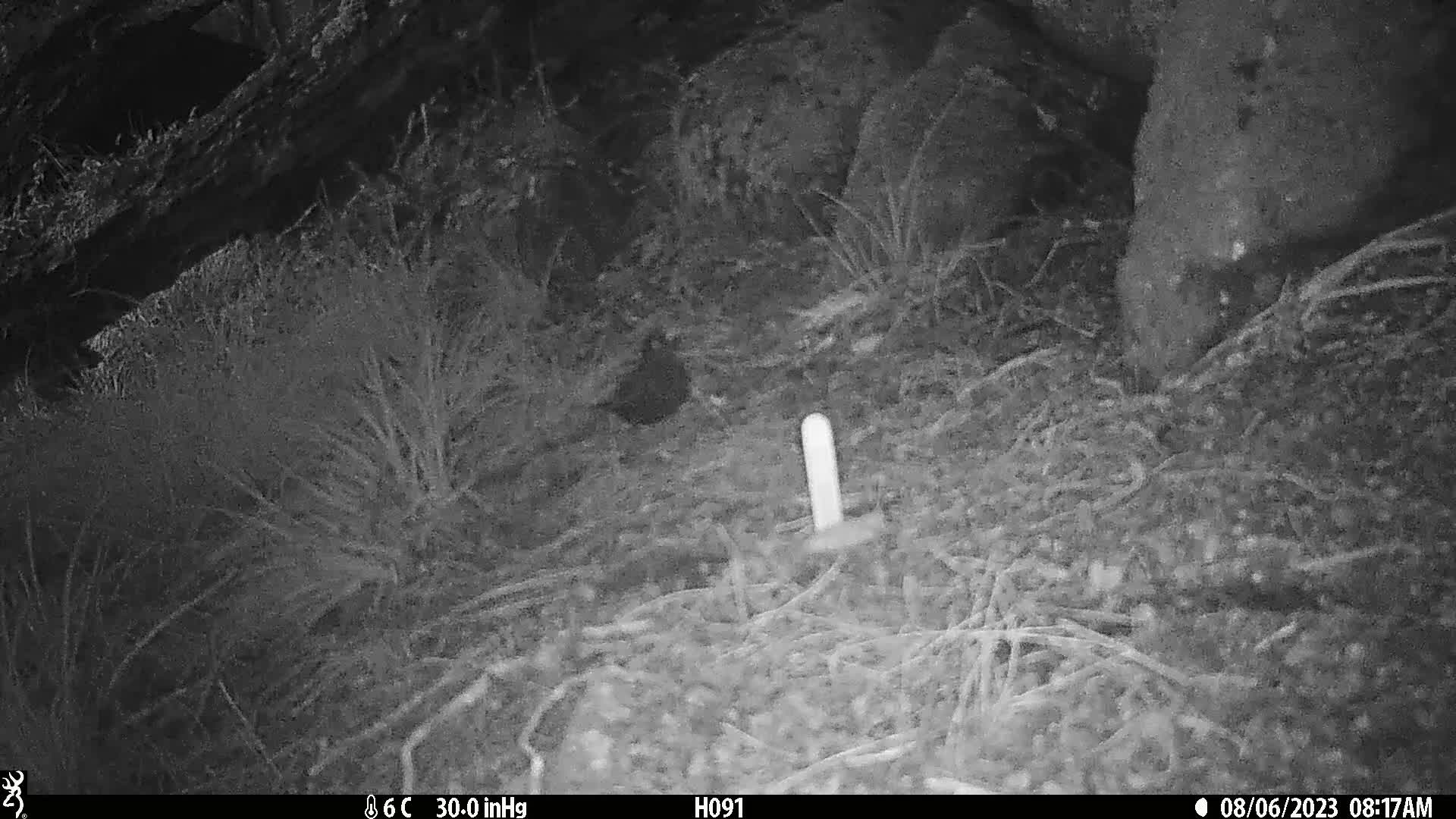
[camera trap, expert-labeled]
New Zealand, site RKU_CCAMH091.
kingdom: Animalia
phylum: Chordata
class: Aves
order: Passeriformes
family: Turdidae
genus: Turdus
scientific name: Turdus merula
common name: eurasian blackbird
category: blackbird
Blackbird (eurasian blackbird) (Turdus merula).